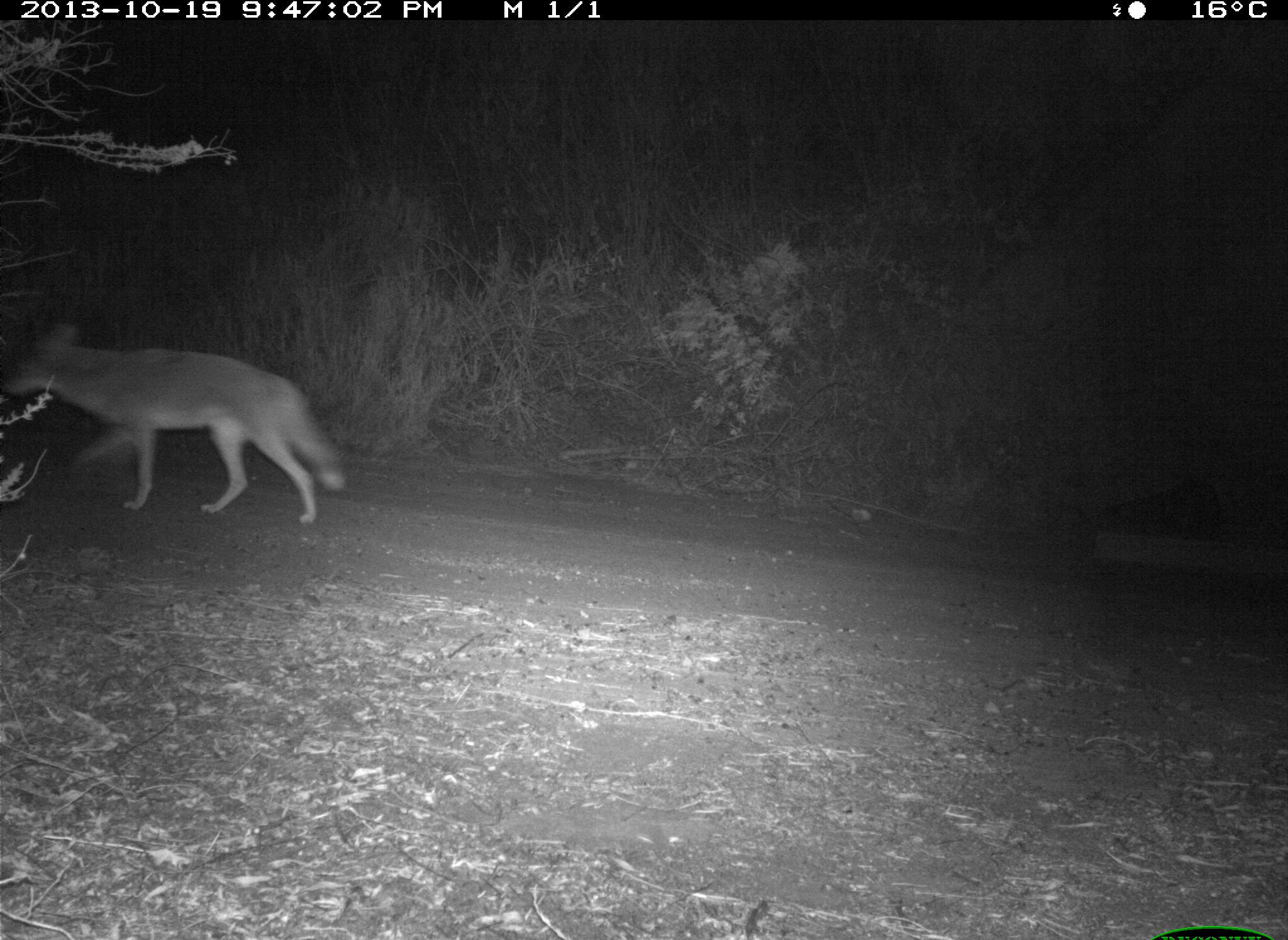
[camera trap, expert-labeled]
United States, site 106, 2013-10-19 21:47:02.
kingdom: Animalia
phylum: Chordata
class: Mammalia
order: Carnivora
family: Canidae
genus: Canis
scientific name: Canis latrans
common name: coyote